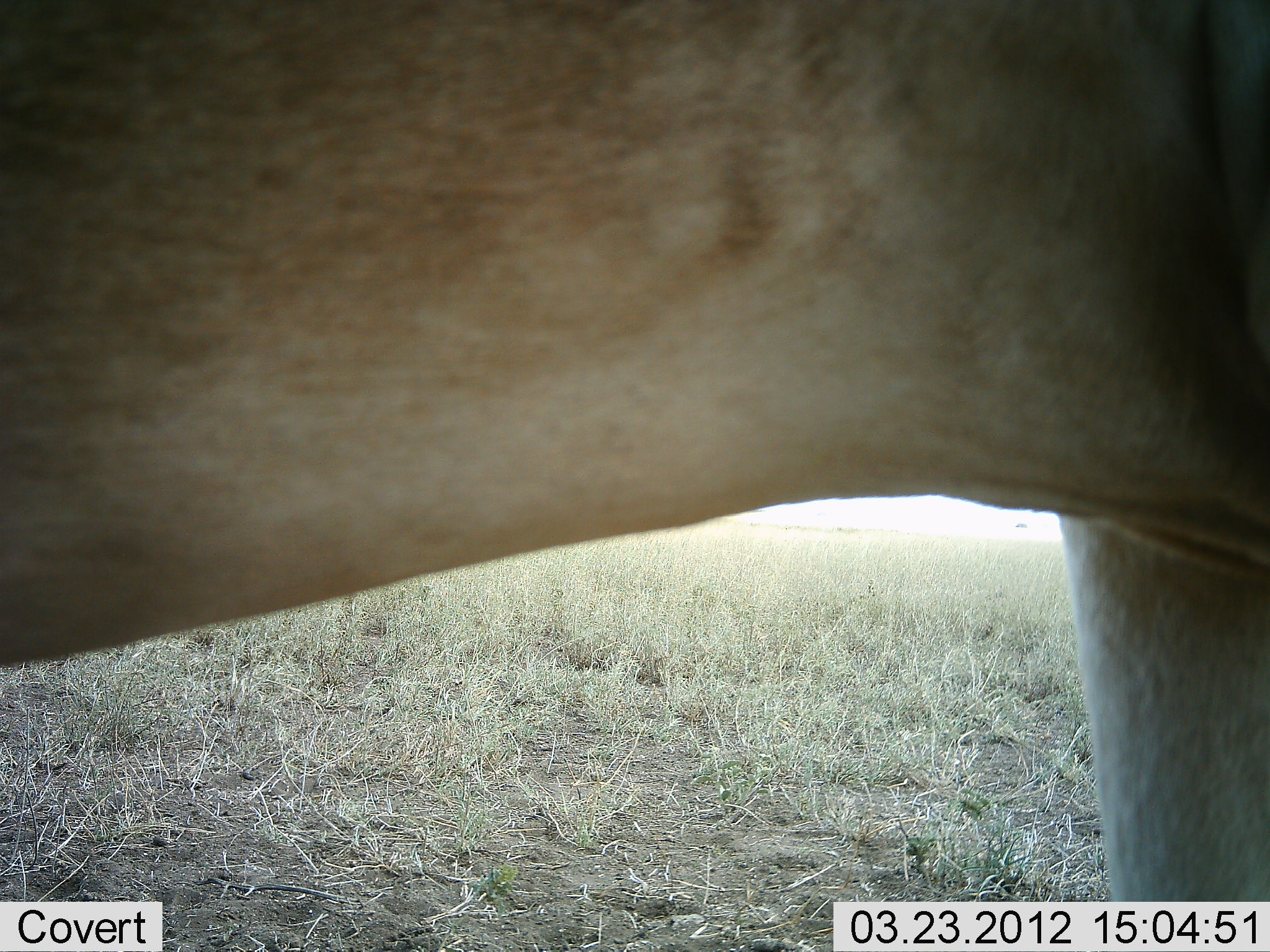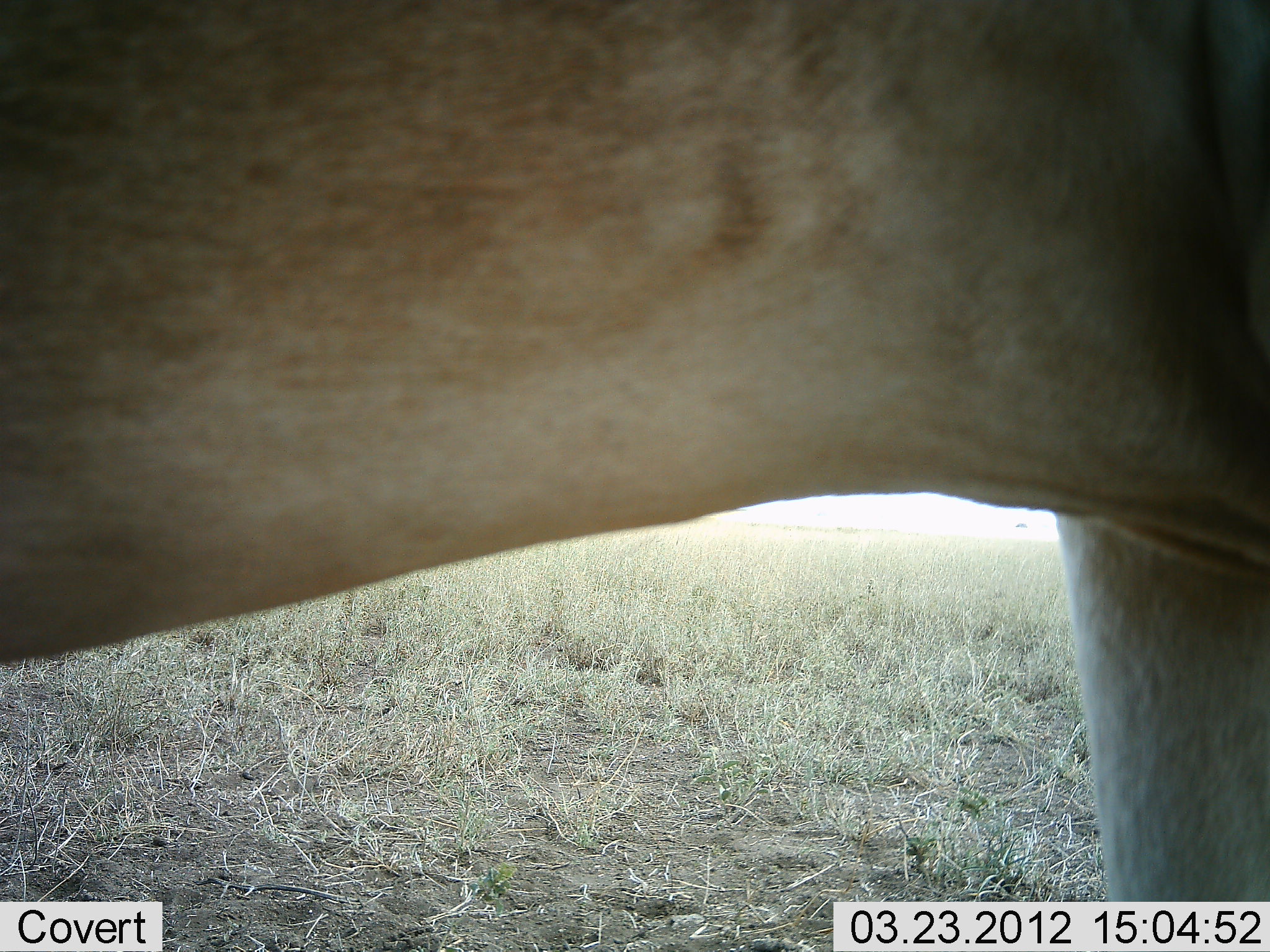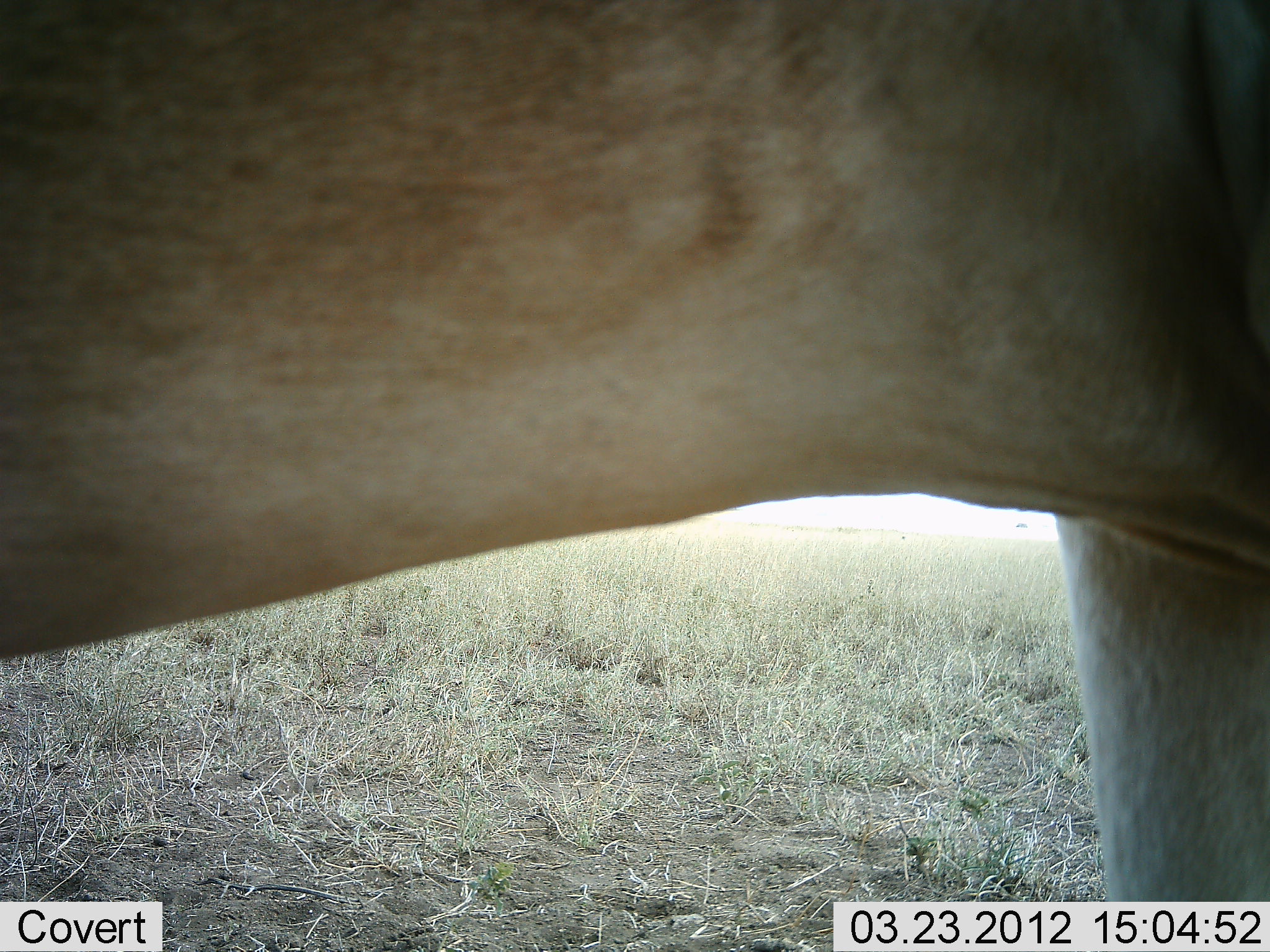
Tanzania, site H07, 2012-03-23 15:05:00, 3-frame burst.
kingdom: Animalia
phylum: Chordata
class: Mammalia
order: Artiodactyla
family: Bovidae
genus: Alcelaphus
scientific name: Alcelaphus buselaphus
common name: hartebeest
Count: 1.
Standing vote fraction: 100%.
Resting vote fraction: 0%.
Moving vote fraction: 0%.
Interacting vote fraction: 0%.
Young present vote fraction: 0%.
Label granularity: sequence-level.